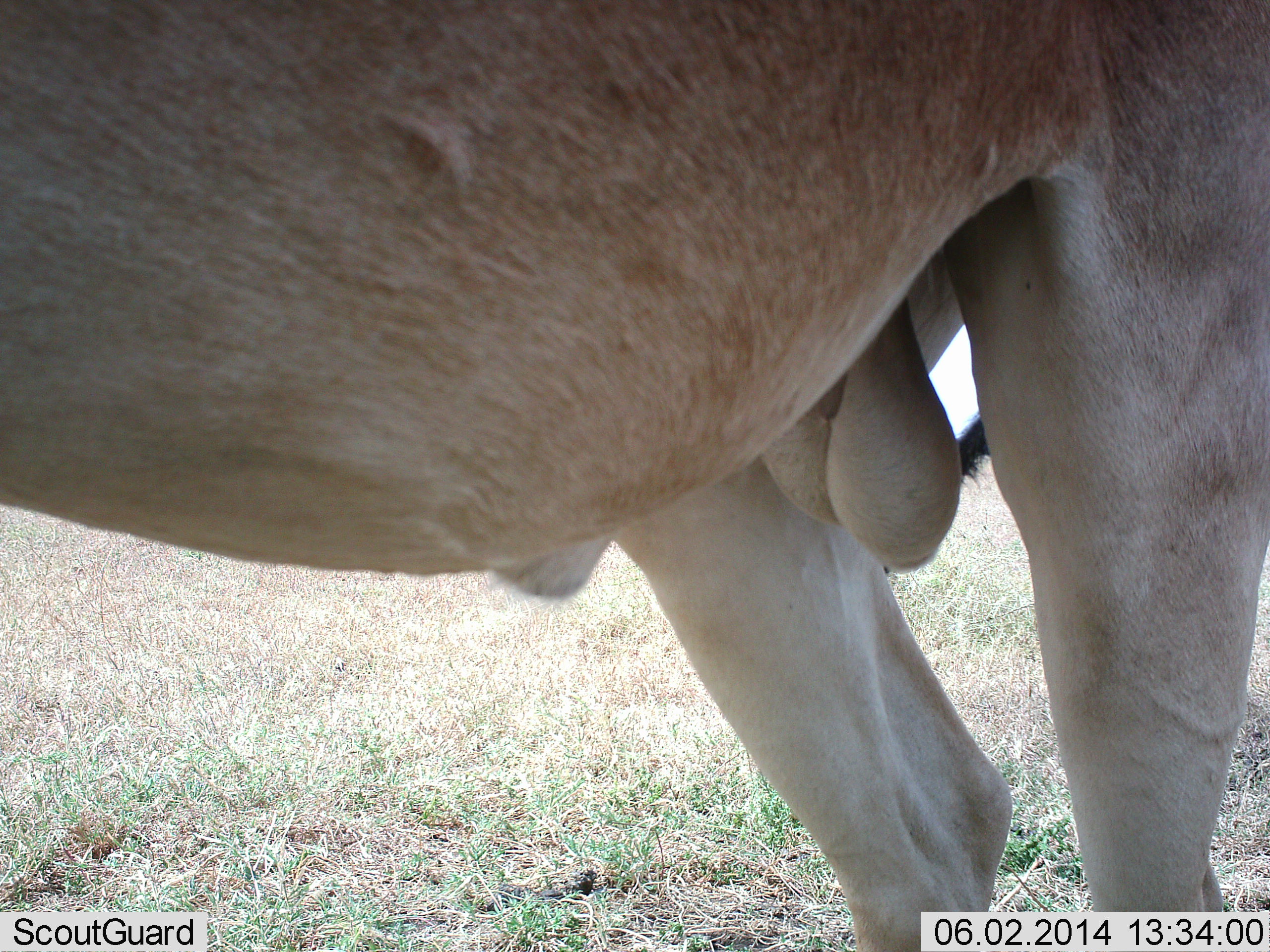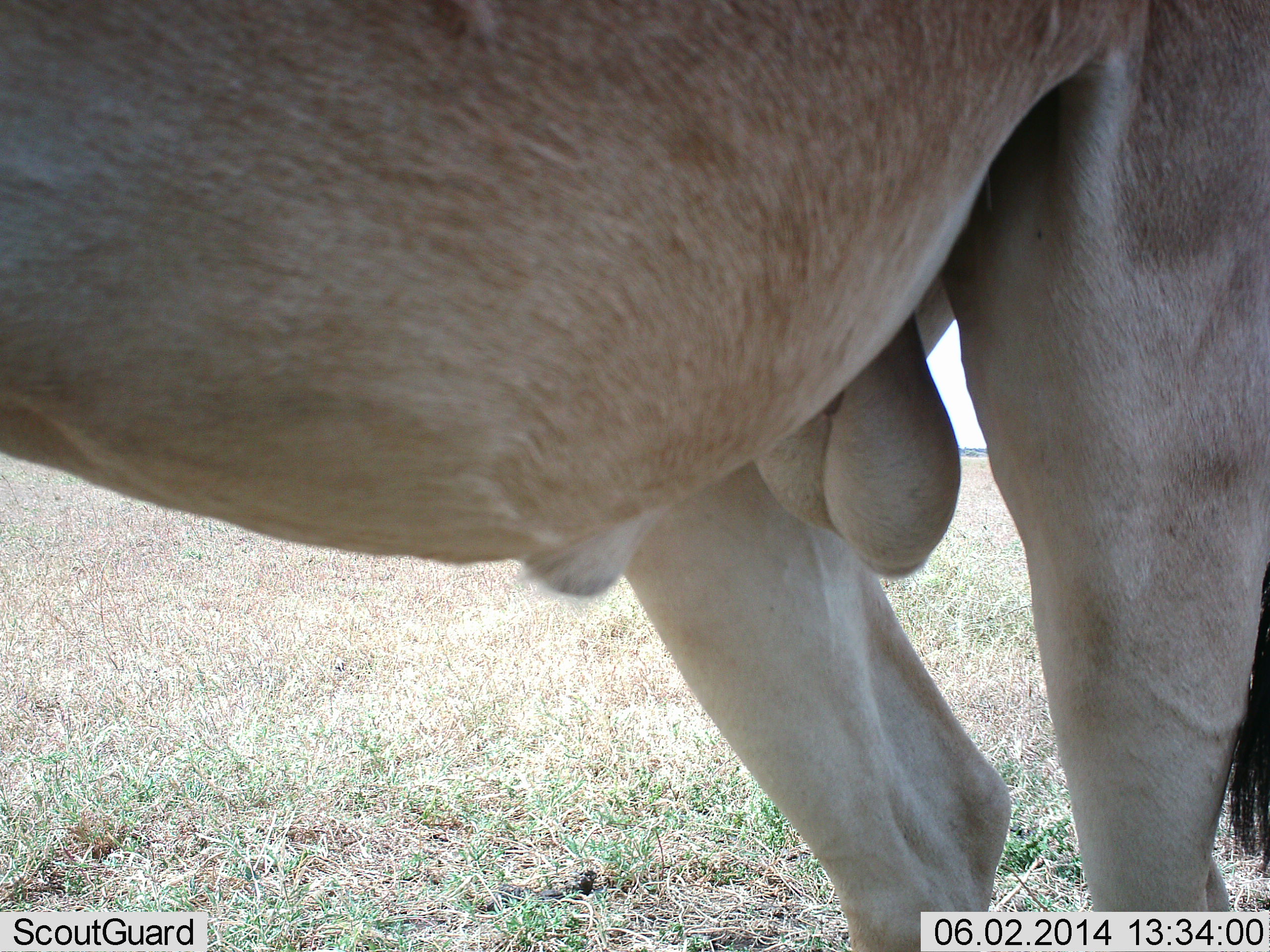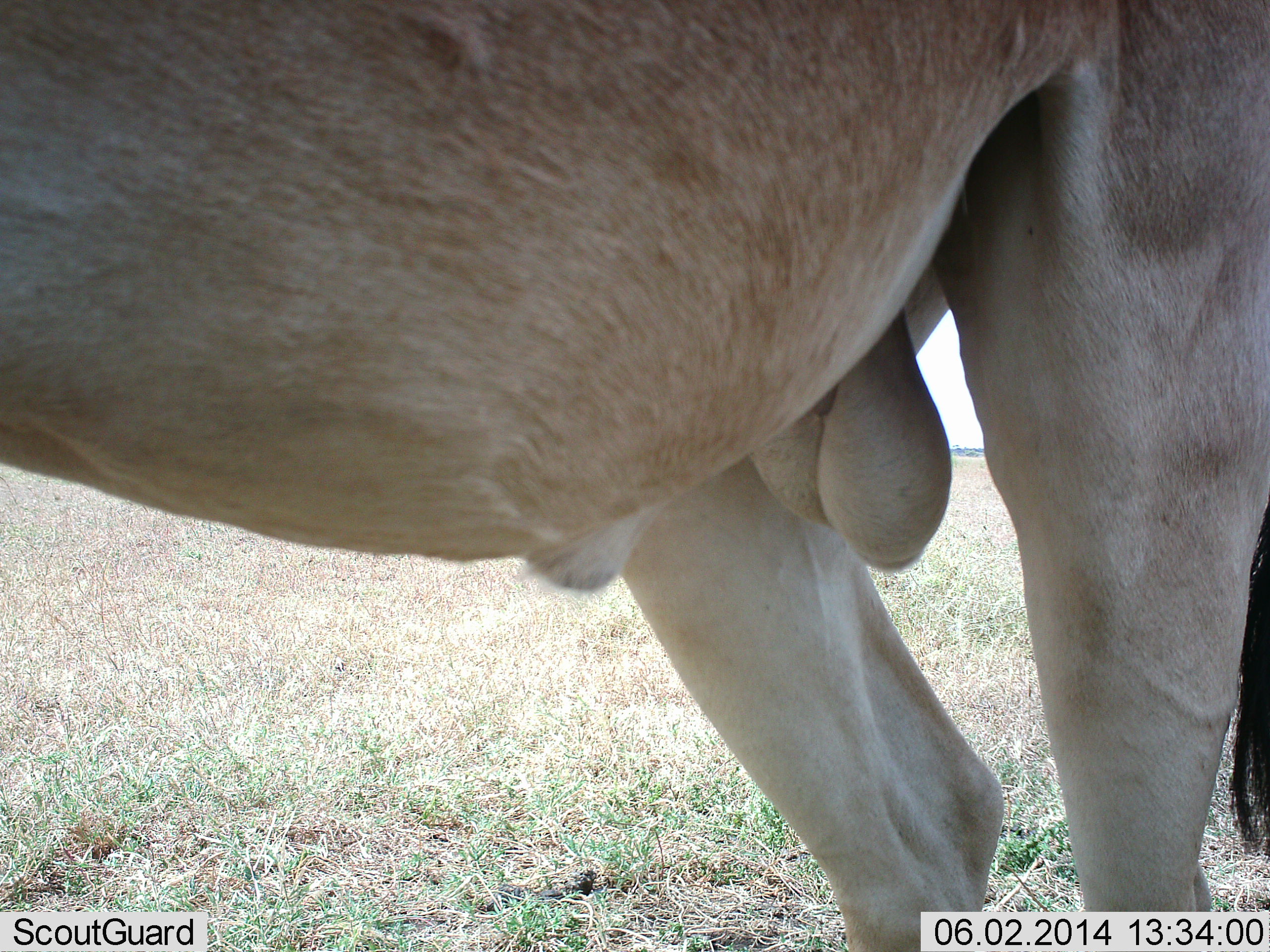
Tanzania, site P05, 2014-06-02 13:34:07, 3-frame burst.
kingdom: Animalia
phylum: Chordata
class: Mammalia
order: Artiodactyla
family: Bovidae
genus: Alcelaphus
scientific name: Alcelaphus buselaphus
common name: hartebeest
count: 1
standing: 100%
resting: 0%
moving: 0%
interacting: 0%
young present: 0%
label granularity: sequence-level